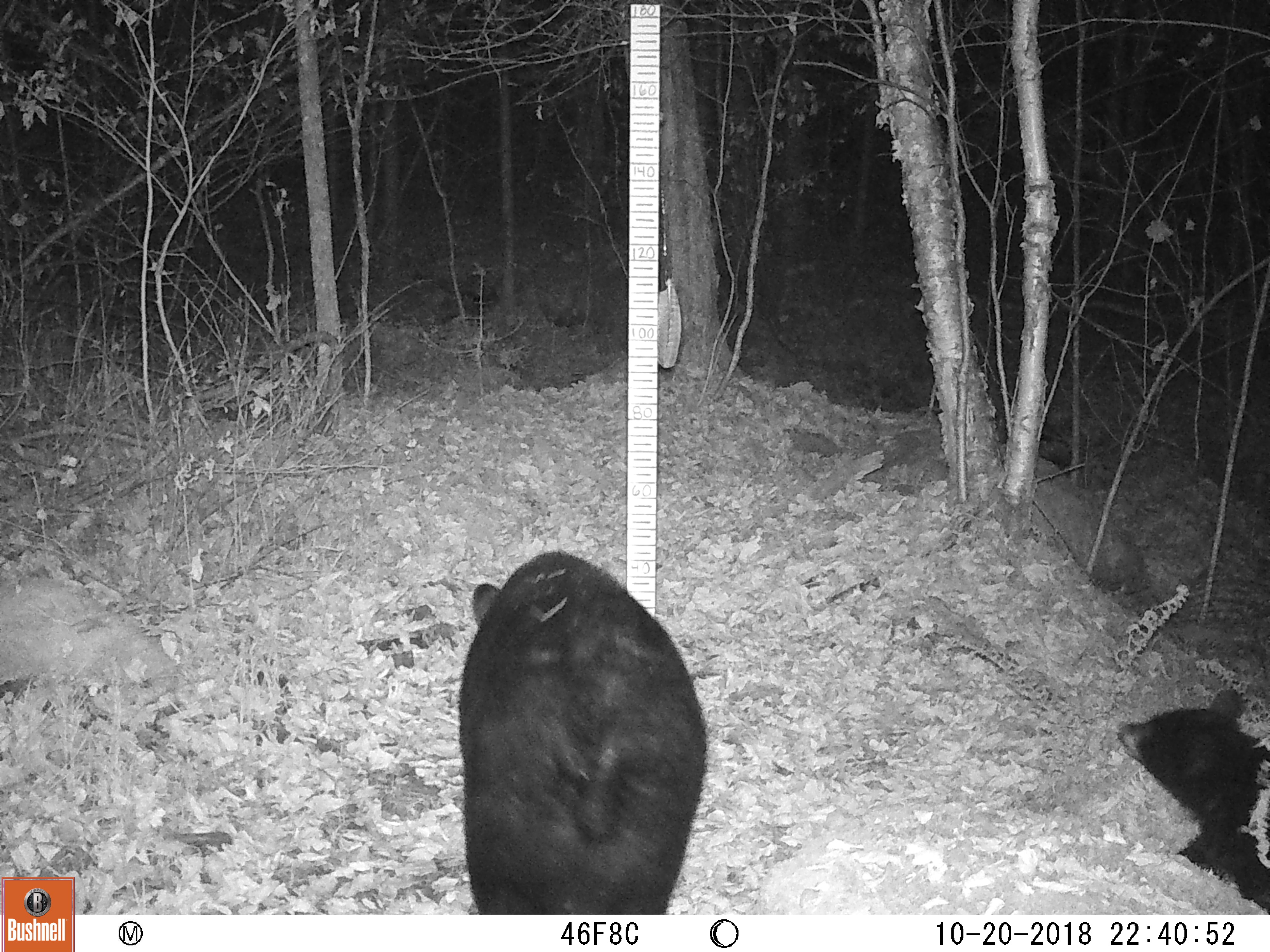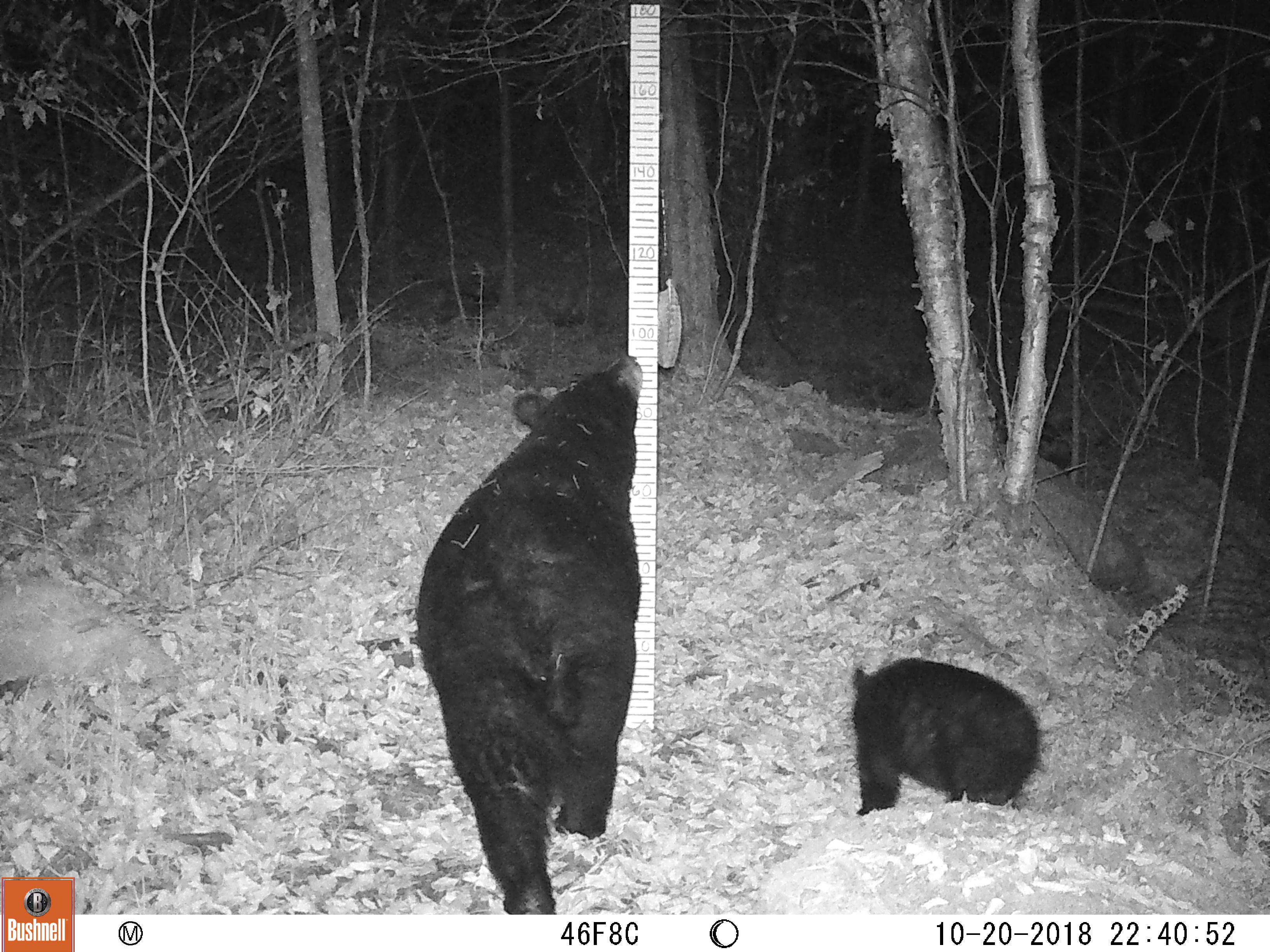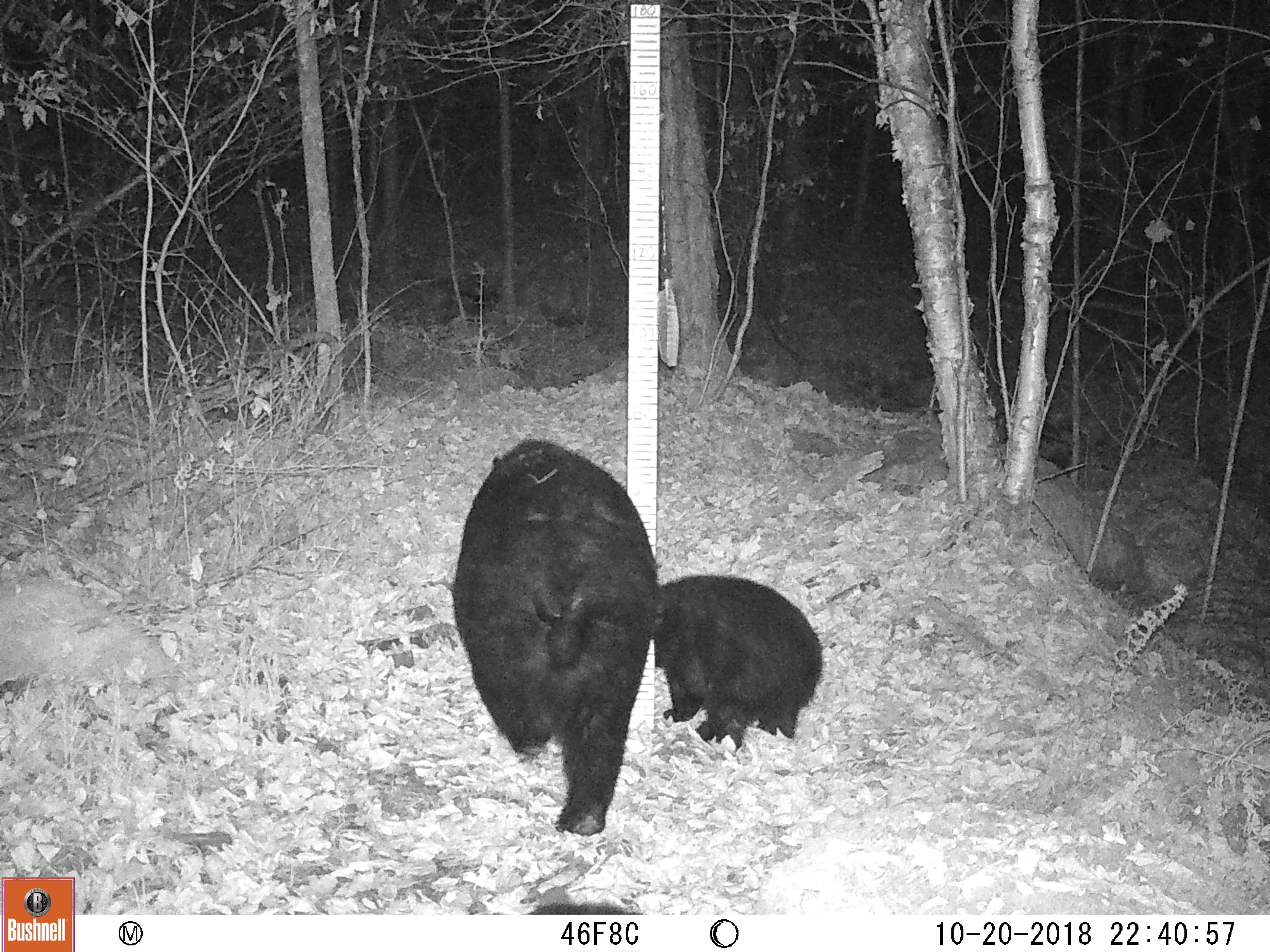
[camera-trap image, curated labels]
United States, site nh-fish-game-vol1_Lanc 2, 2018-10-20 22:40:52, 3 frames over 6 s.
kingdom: Animalia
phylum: Chordata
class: Mammalia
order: Carnivora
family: Ursidae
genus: Ursus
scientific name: Ursus americanus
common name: black bear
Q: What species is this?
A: Black bear (Ursus americanus).